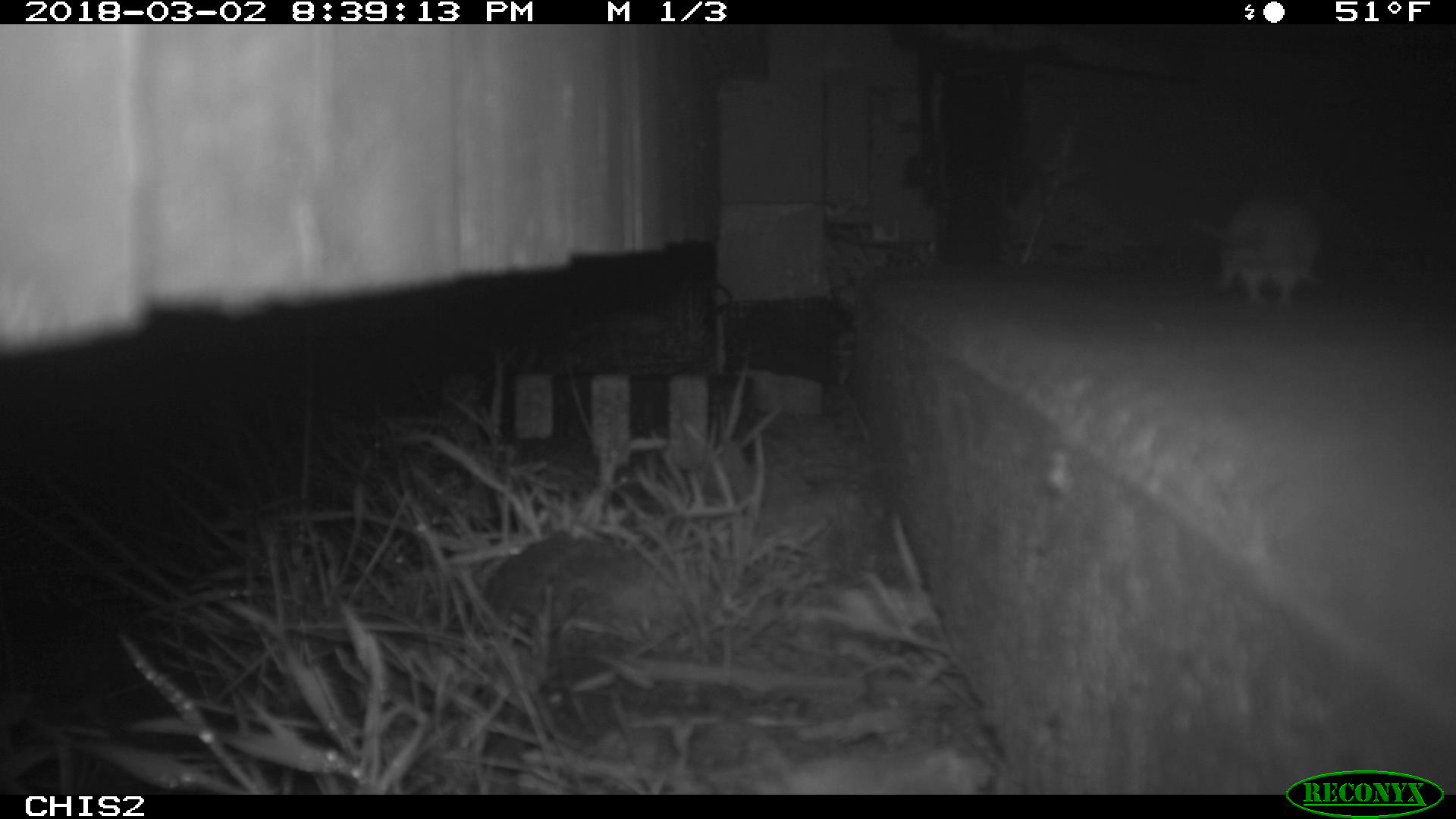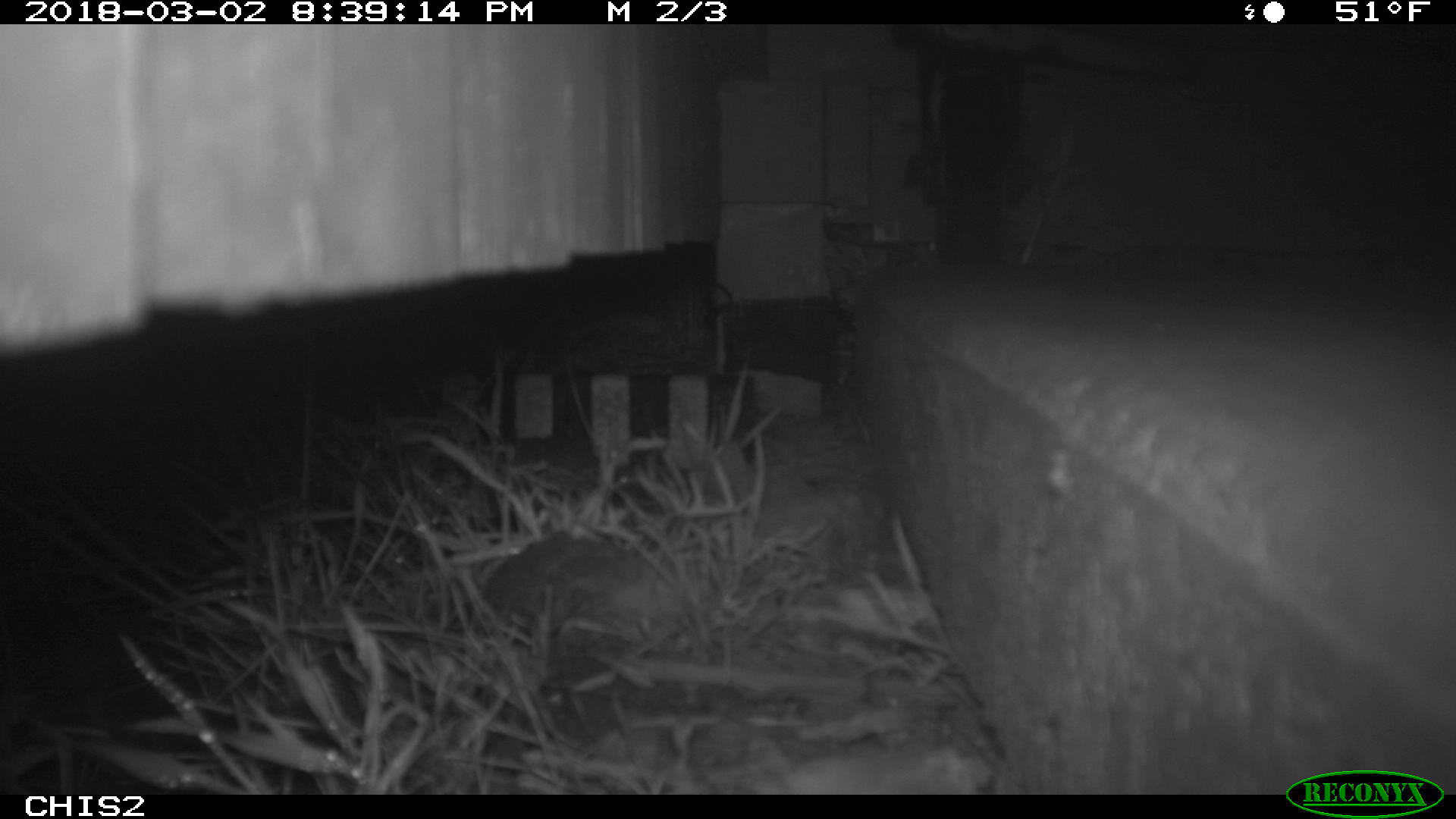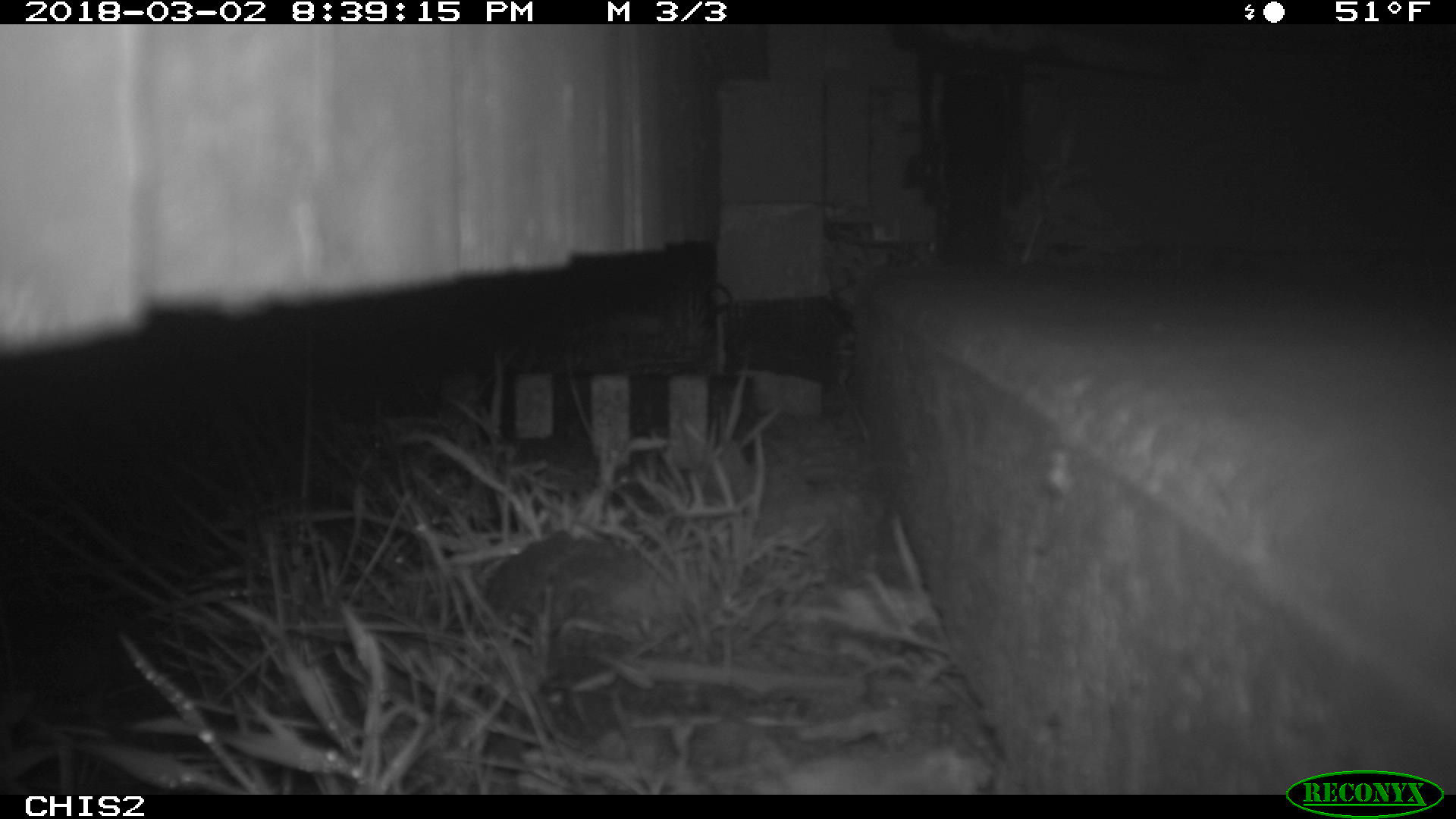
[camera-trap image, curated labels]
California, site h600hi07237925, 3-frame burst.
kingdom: Animalia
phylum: Chordata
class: Mammalia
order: Rodentia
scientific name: Rodentia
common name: rodent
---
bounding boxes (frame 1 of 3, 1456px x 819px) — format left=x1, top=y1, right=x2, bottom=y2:
rodent: left=1190, top=193, right=1327, bottom=308